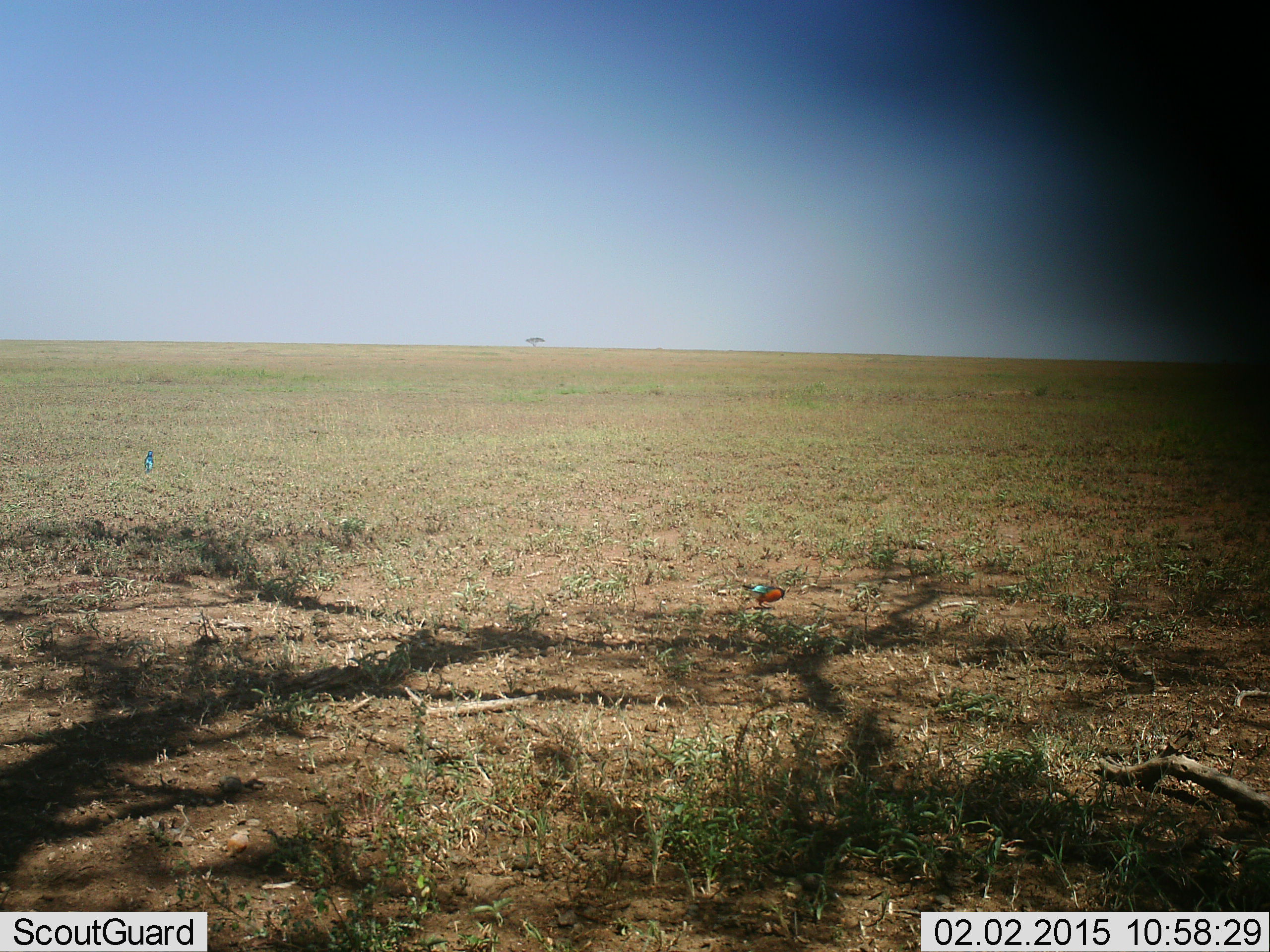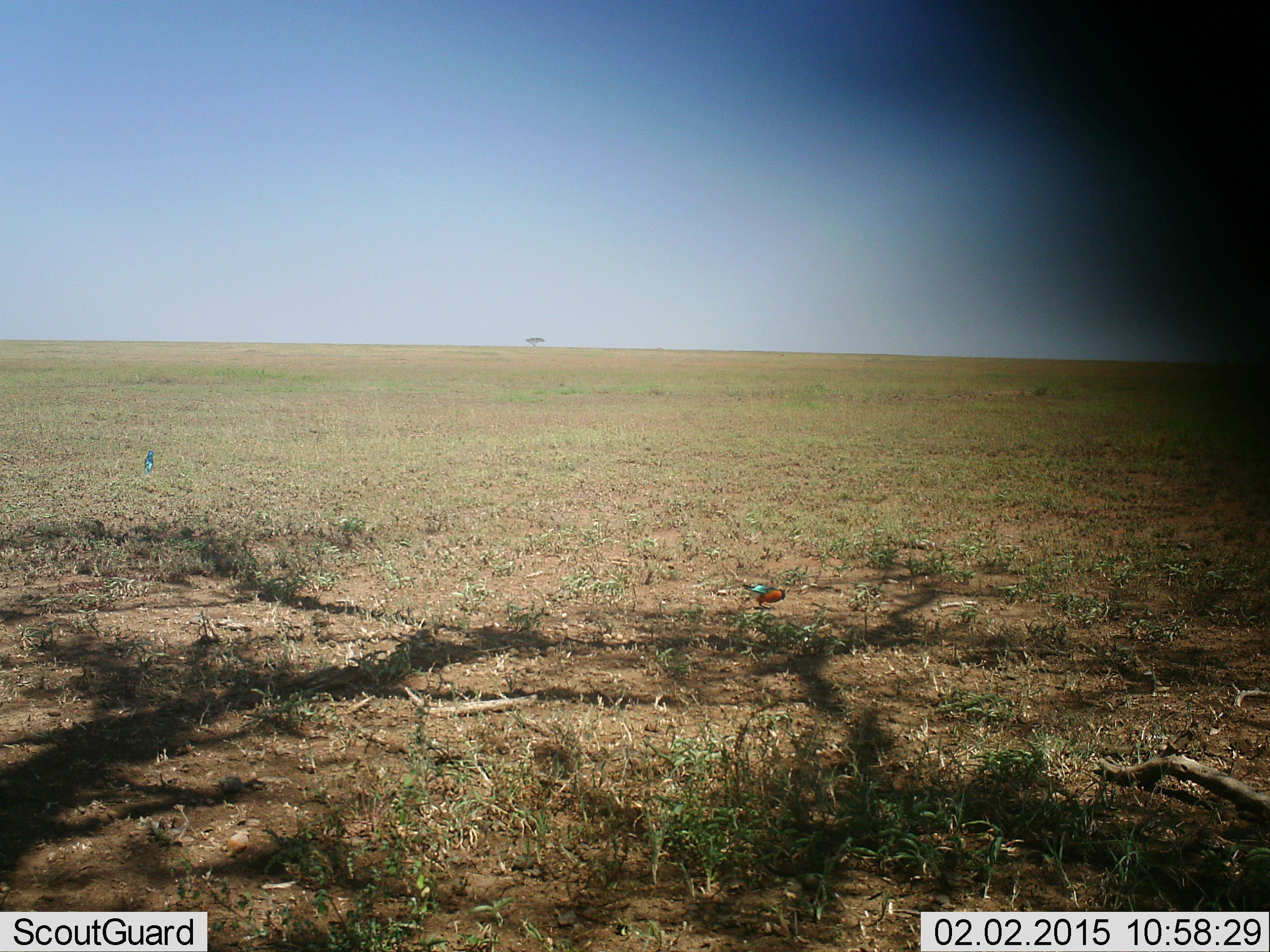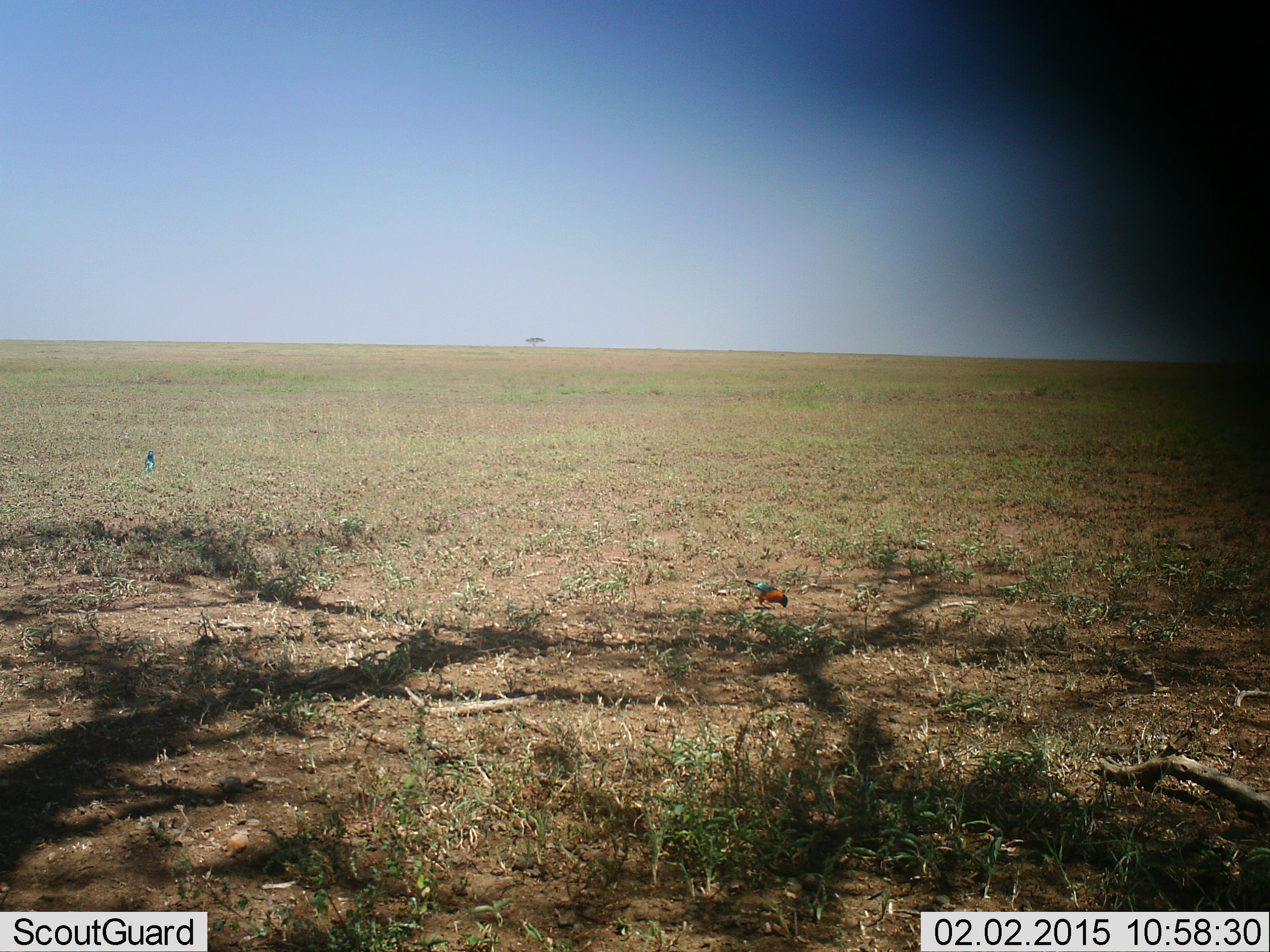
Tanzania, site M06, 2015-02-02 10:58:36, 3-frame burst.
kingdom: Animalia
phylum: Chordata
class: Aves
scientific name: Aves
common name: bird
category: otherbird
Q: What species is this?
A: Otherbird (bird) (Aves).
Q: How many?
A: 1.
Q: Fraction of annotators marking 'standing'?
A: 30%.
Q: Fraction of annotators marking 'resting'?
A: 0%.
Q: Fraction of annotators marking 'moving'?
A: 0%.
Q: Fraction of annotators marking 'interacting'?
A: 0%.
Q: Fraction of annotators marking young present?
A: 0%.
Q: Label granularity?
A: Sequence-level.